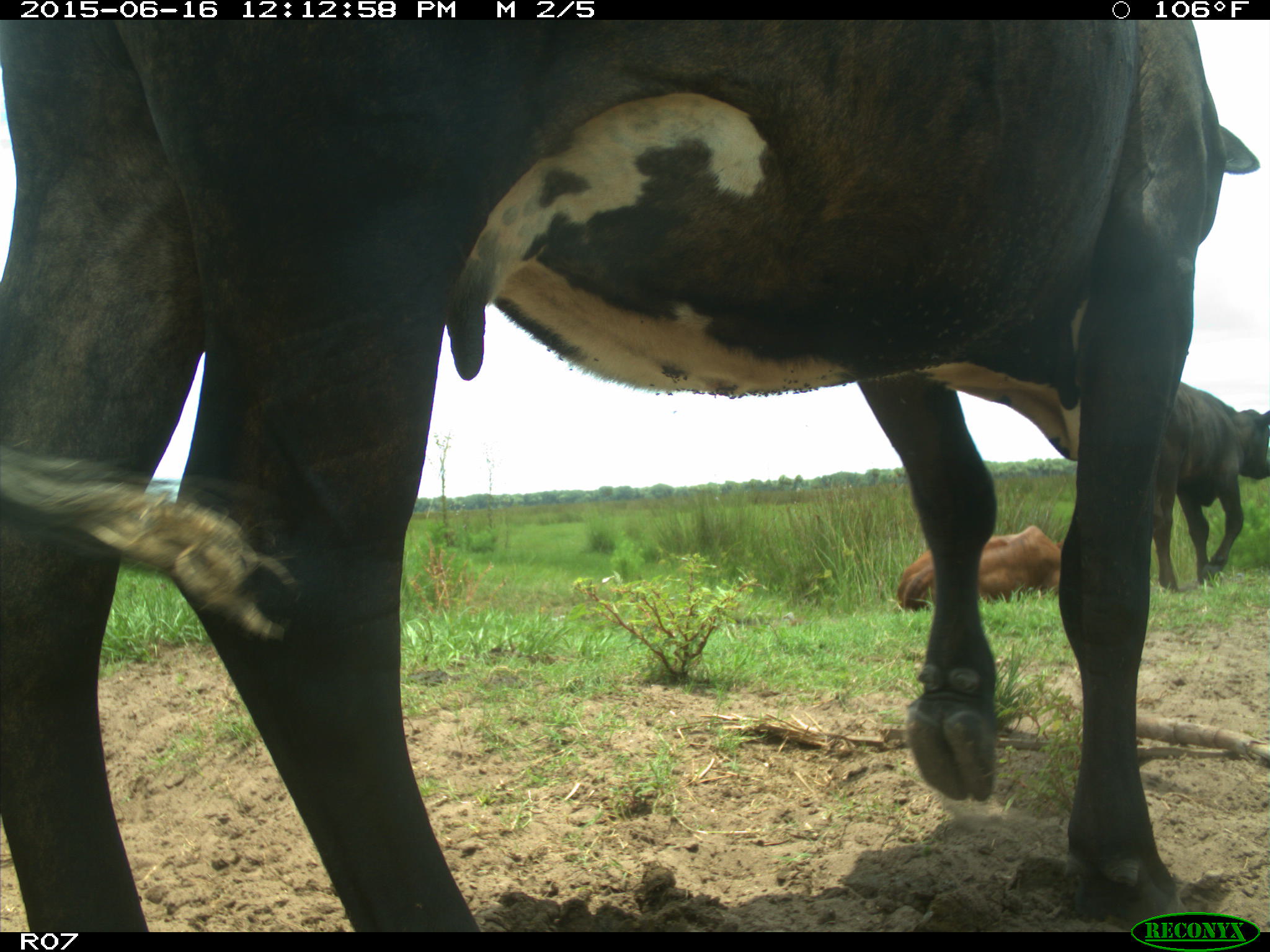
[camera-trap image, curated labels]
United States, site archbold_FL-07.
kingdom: Animalia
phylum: Chordata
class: Mammalia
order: Artiodactyla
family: Bovidae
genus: Bos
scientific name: Bos taurus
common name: domestic cow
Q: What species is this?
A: Bos taurus (domestic cow).